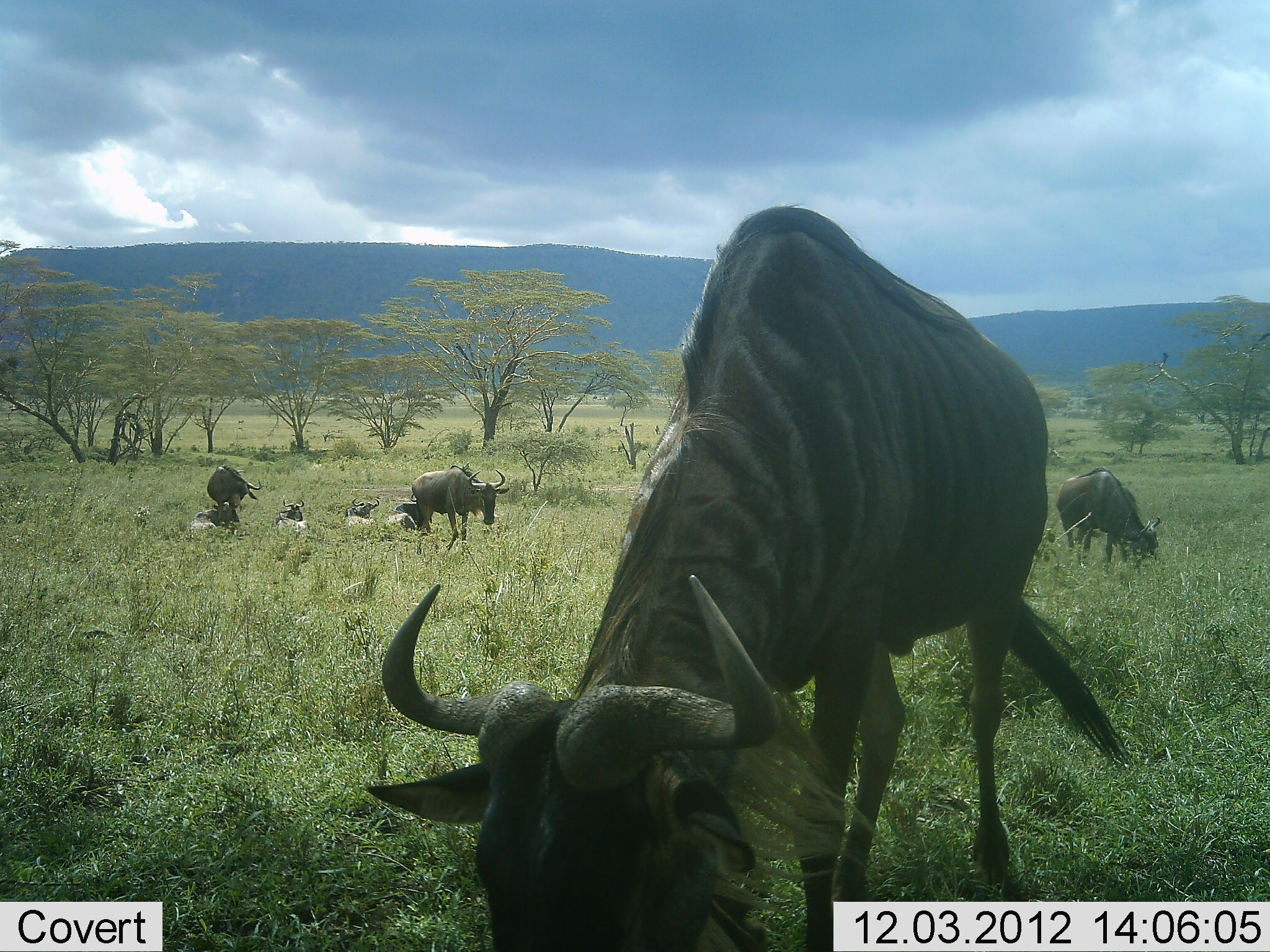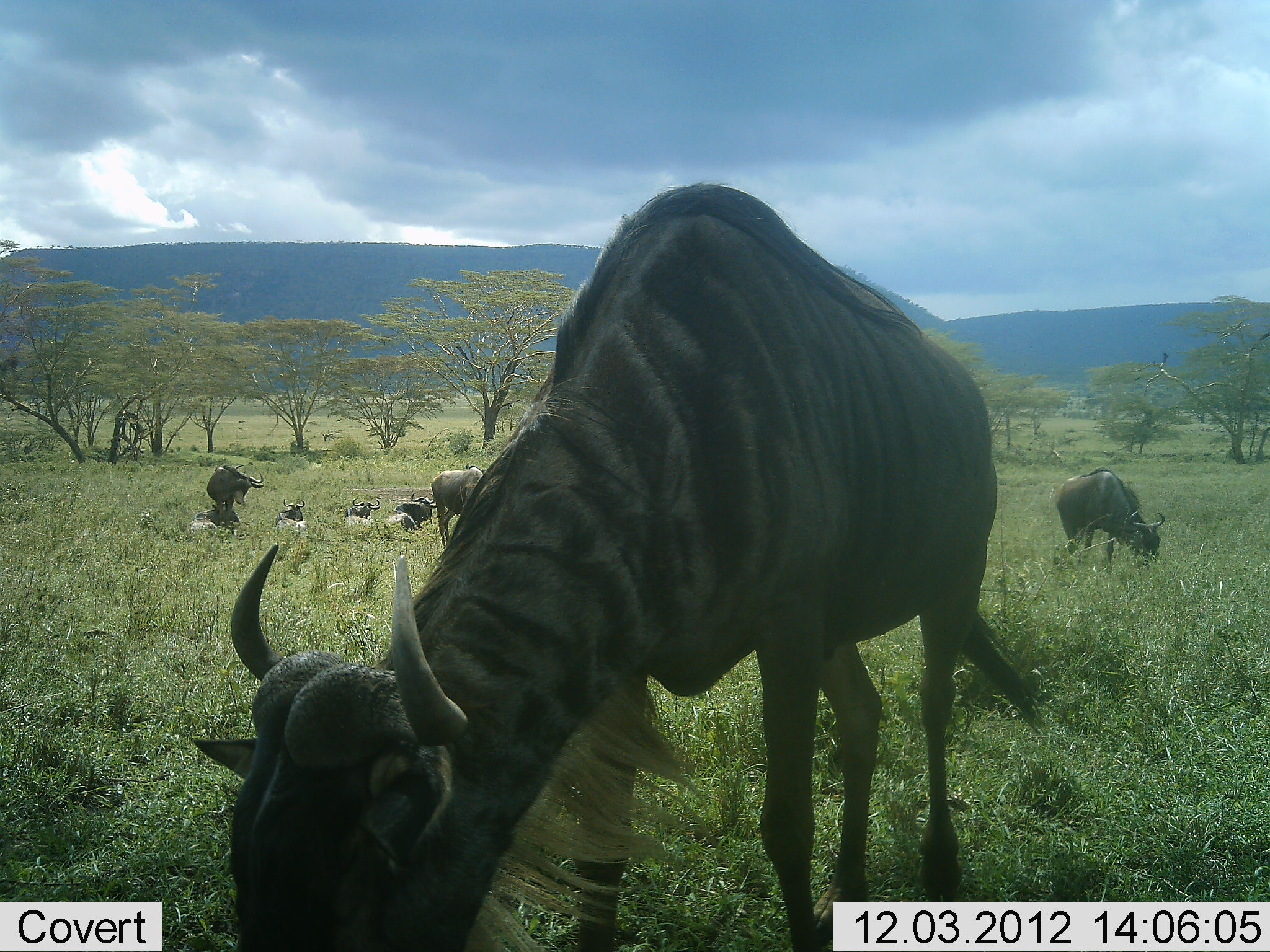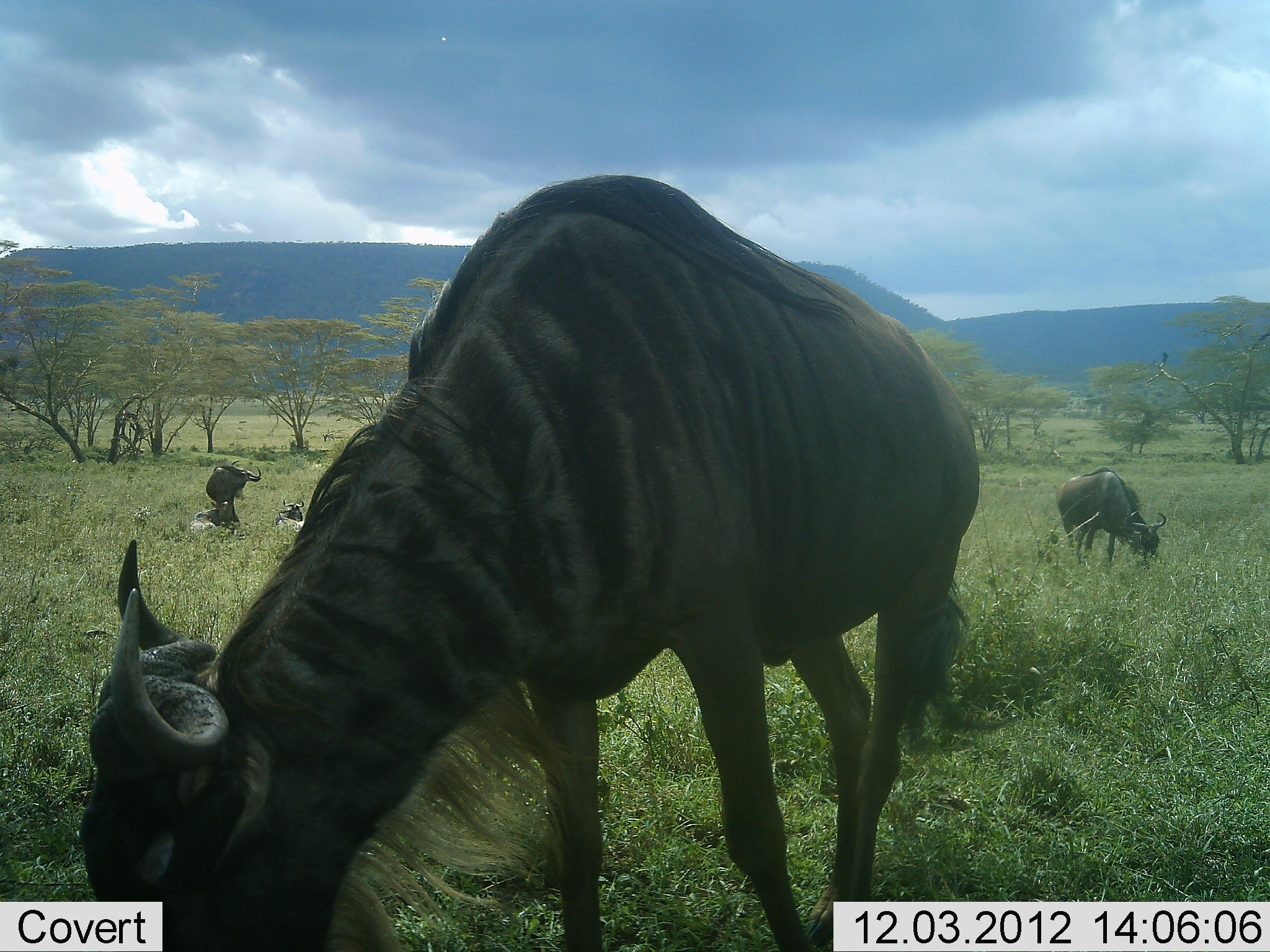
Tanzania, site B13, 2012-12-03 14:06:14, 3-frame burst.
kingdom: Animalia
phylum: Chordata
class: Mammalia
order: Artiodactyla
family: Bovidae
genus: Connochaetes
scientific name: Connochaetes taurinus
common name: blue wildebeest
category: wildebeest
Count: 8.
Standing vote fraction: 30%.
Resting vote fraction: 60%.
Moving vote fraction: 10%.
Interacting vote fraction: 0%.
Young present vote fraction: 0%.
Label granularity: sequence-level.